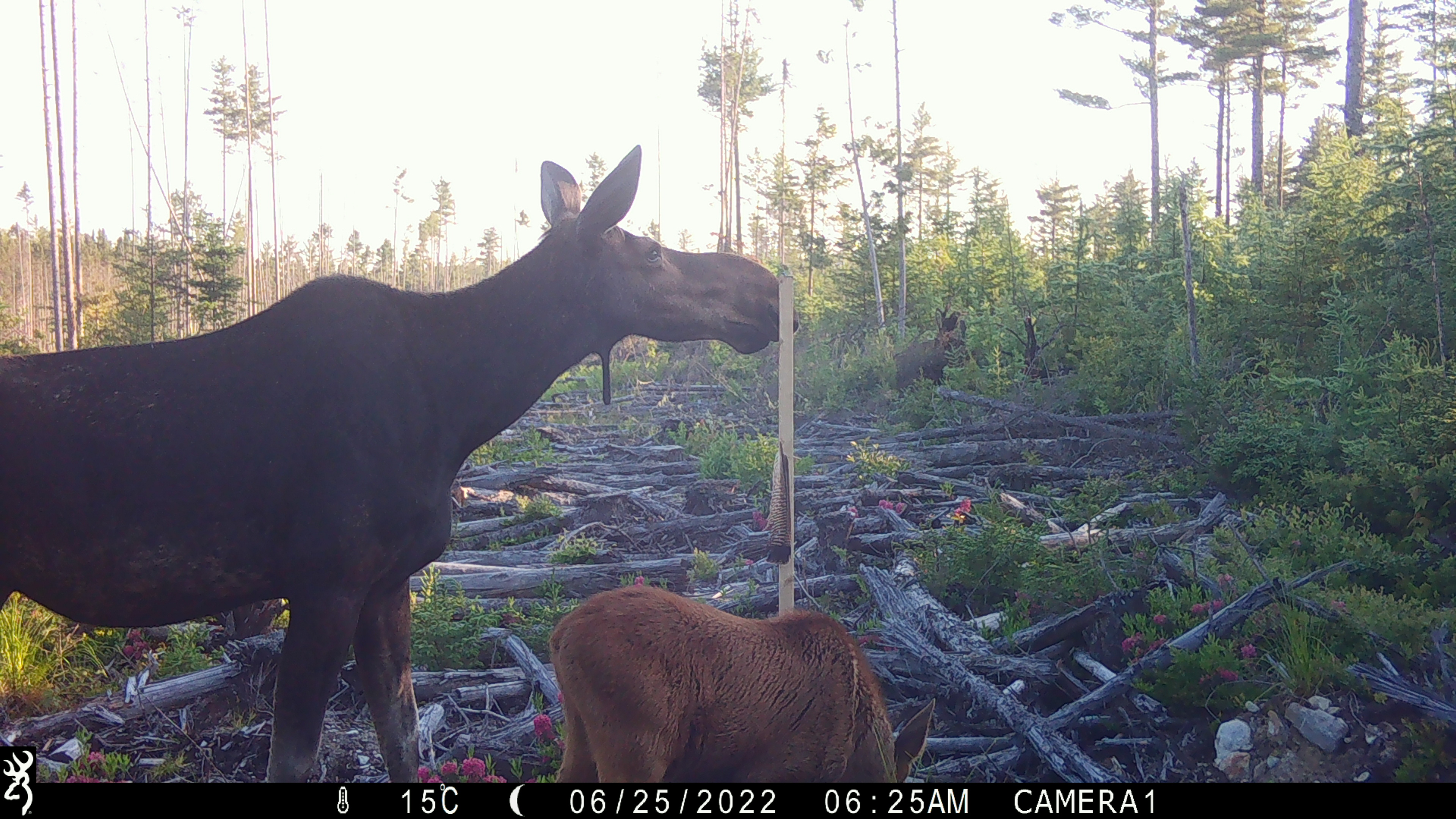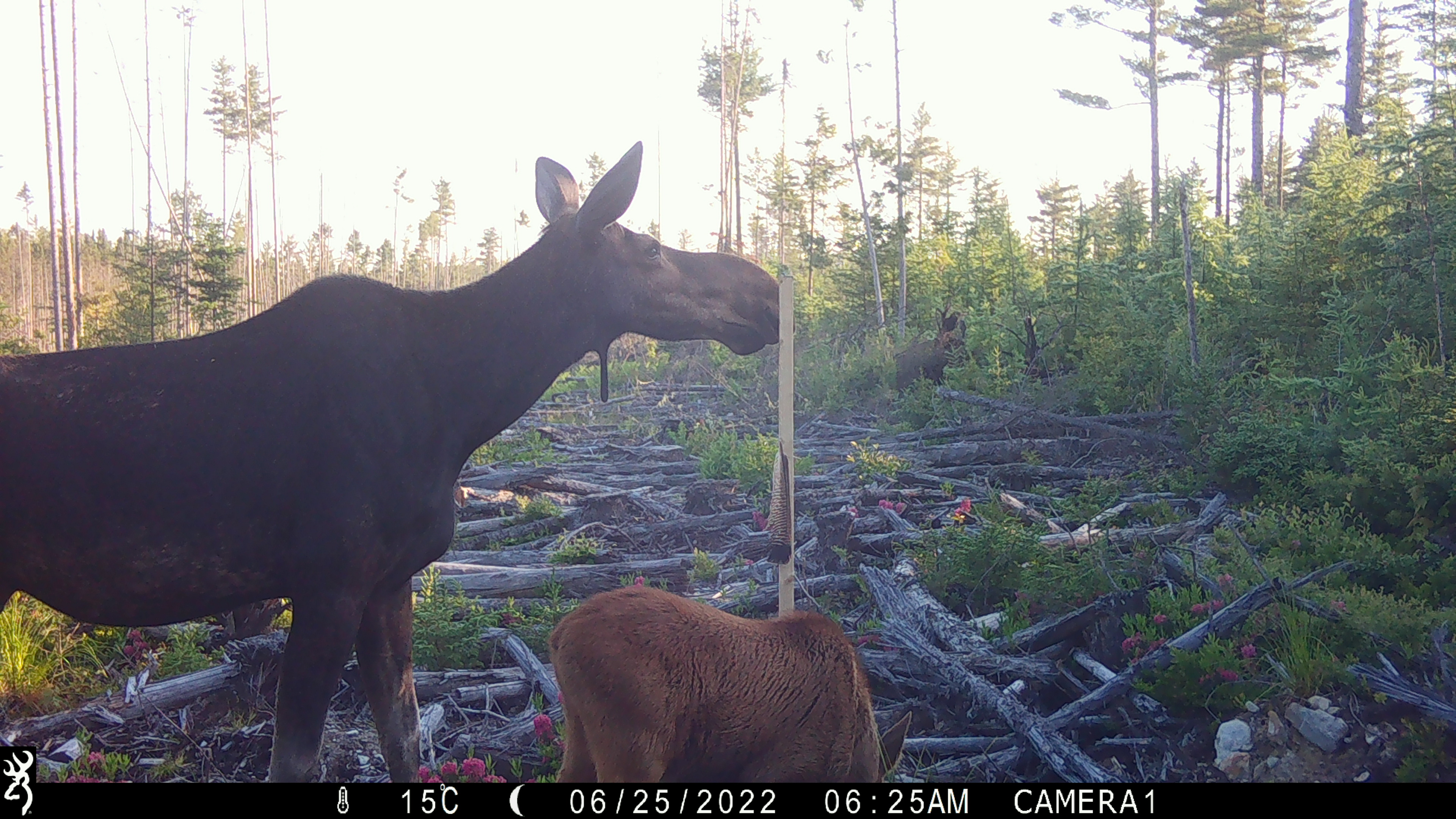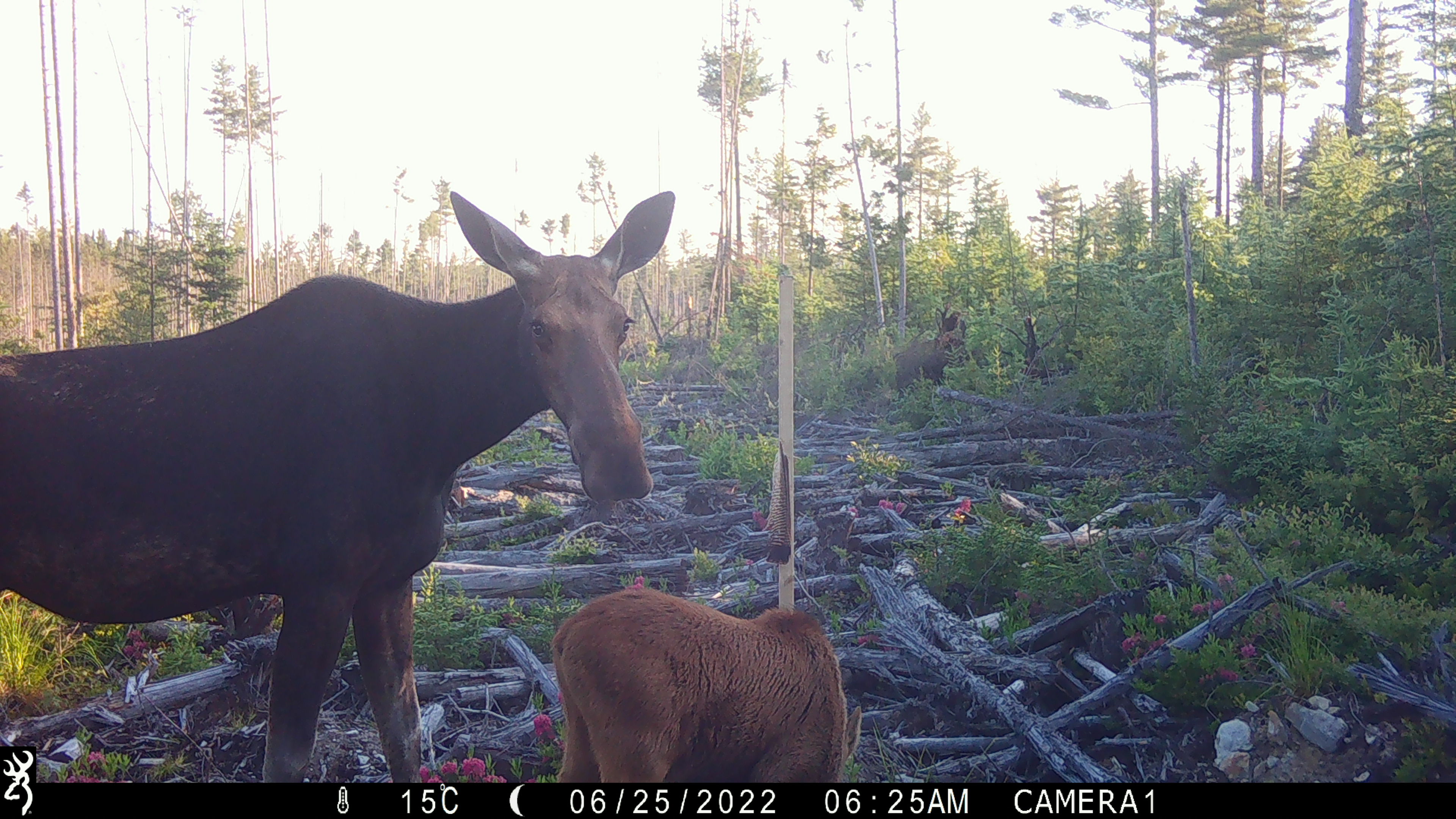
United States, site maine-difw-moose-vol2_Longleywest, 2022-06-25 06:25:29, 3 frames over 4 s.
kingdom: Animalia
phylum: Chordata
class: Mammalia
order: Artiodactyla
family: Cervidae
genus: Alces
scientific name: Alces alces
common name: moose